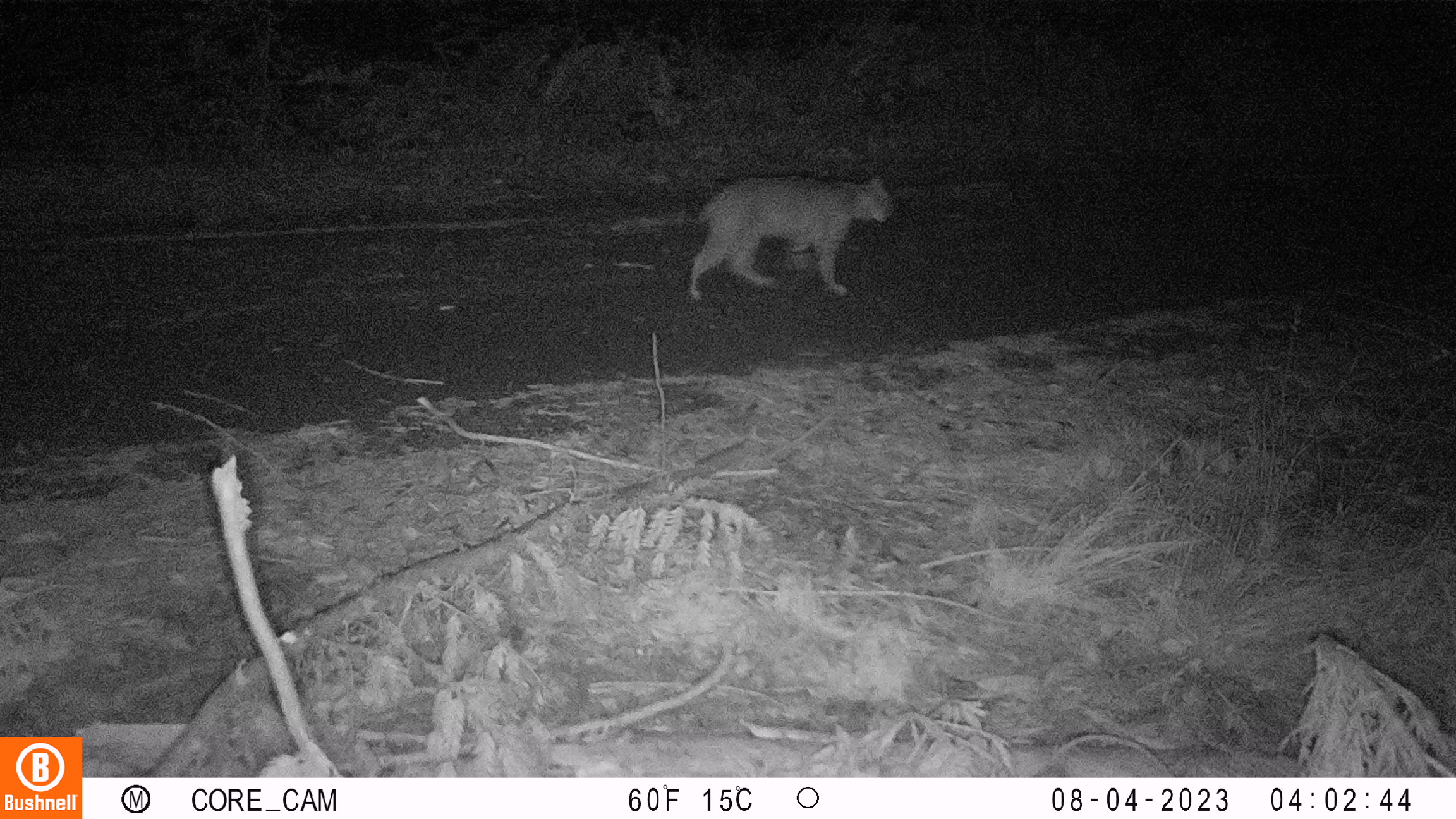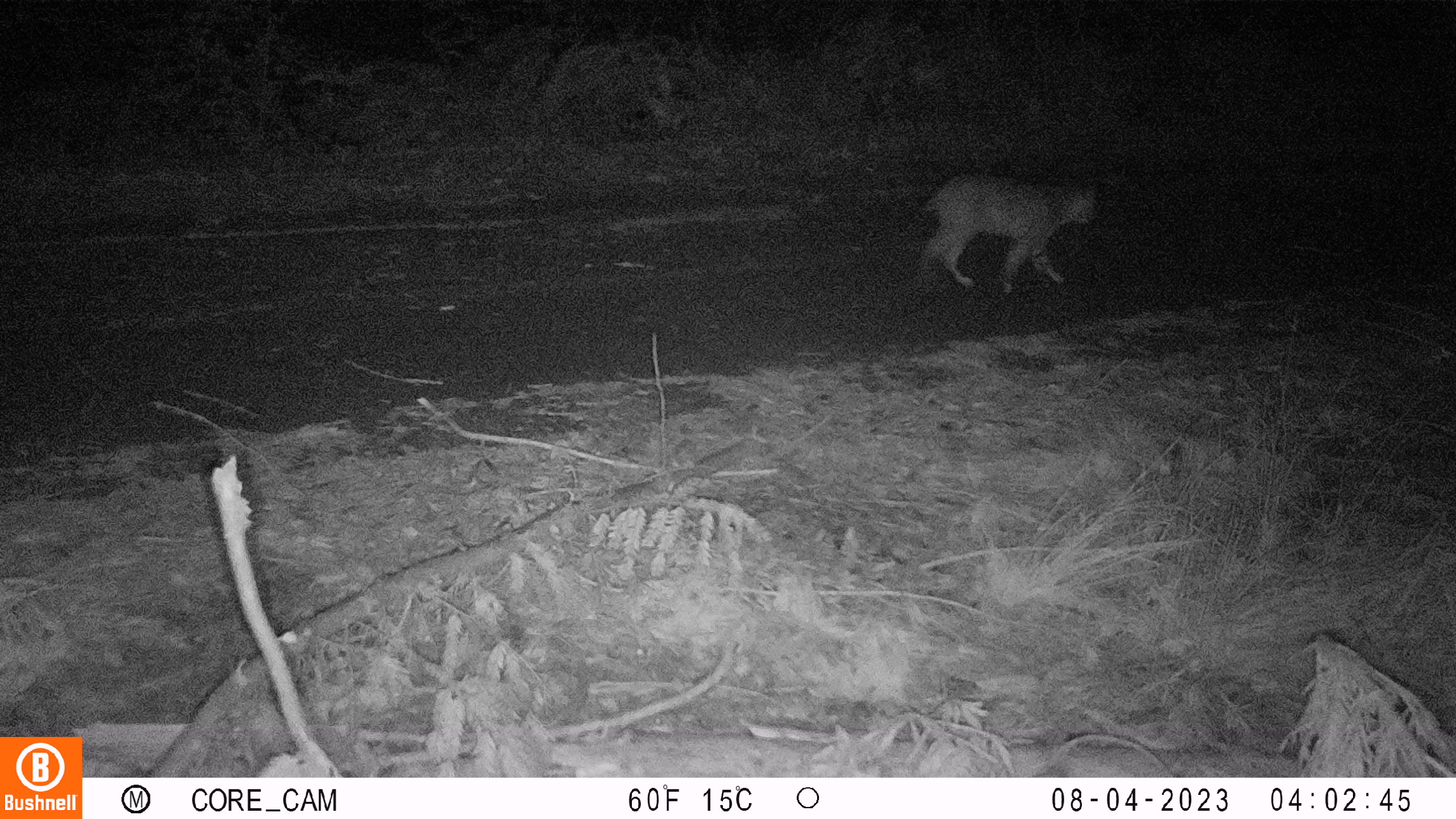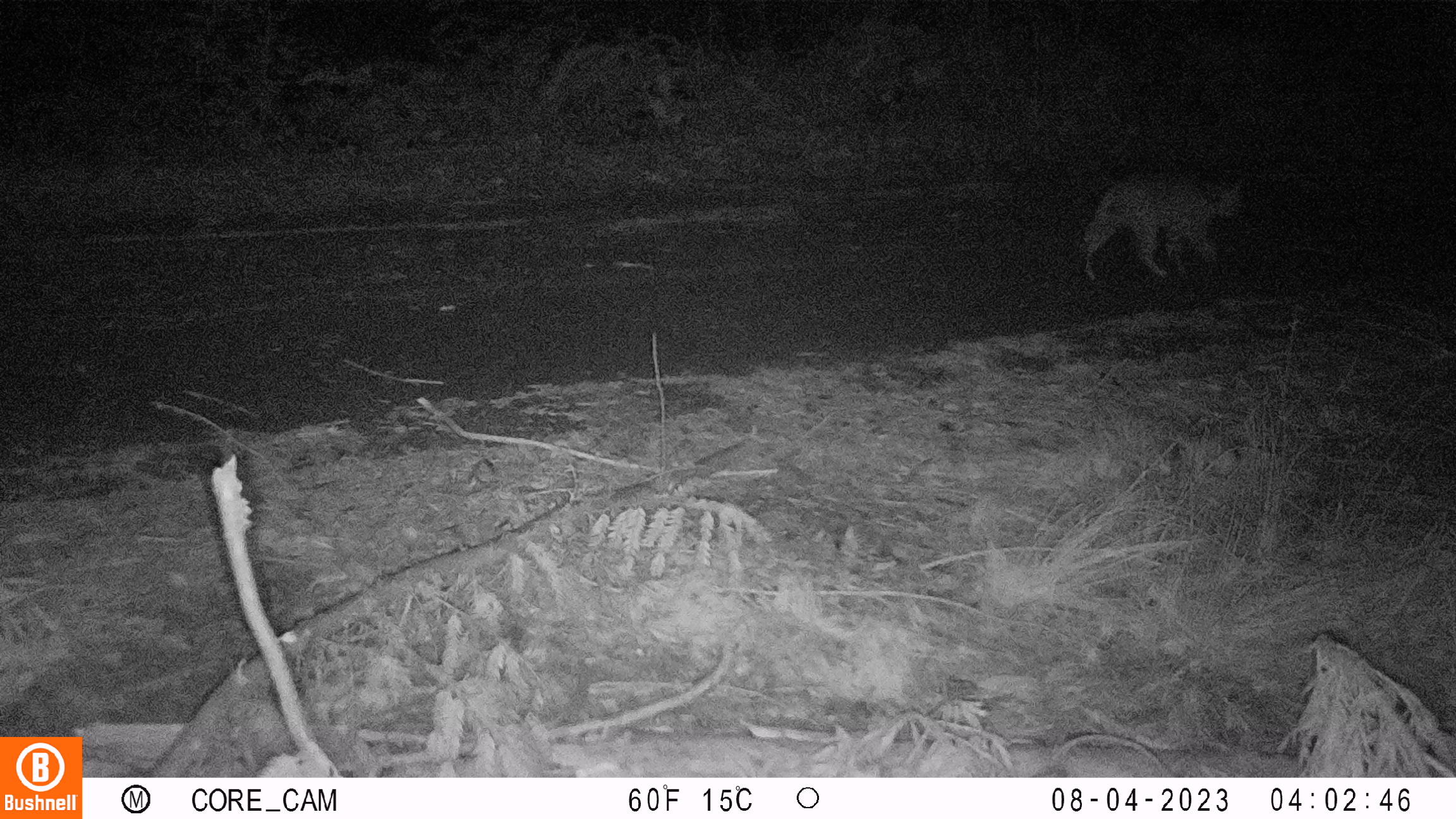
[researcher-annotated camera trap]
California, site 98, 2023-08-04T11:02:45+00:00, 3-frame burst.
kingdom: Animalia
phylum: Chordata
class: Mammalia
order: Carnivora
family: Felidae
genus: Lynx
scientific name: Lynx rufus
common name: bobcat